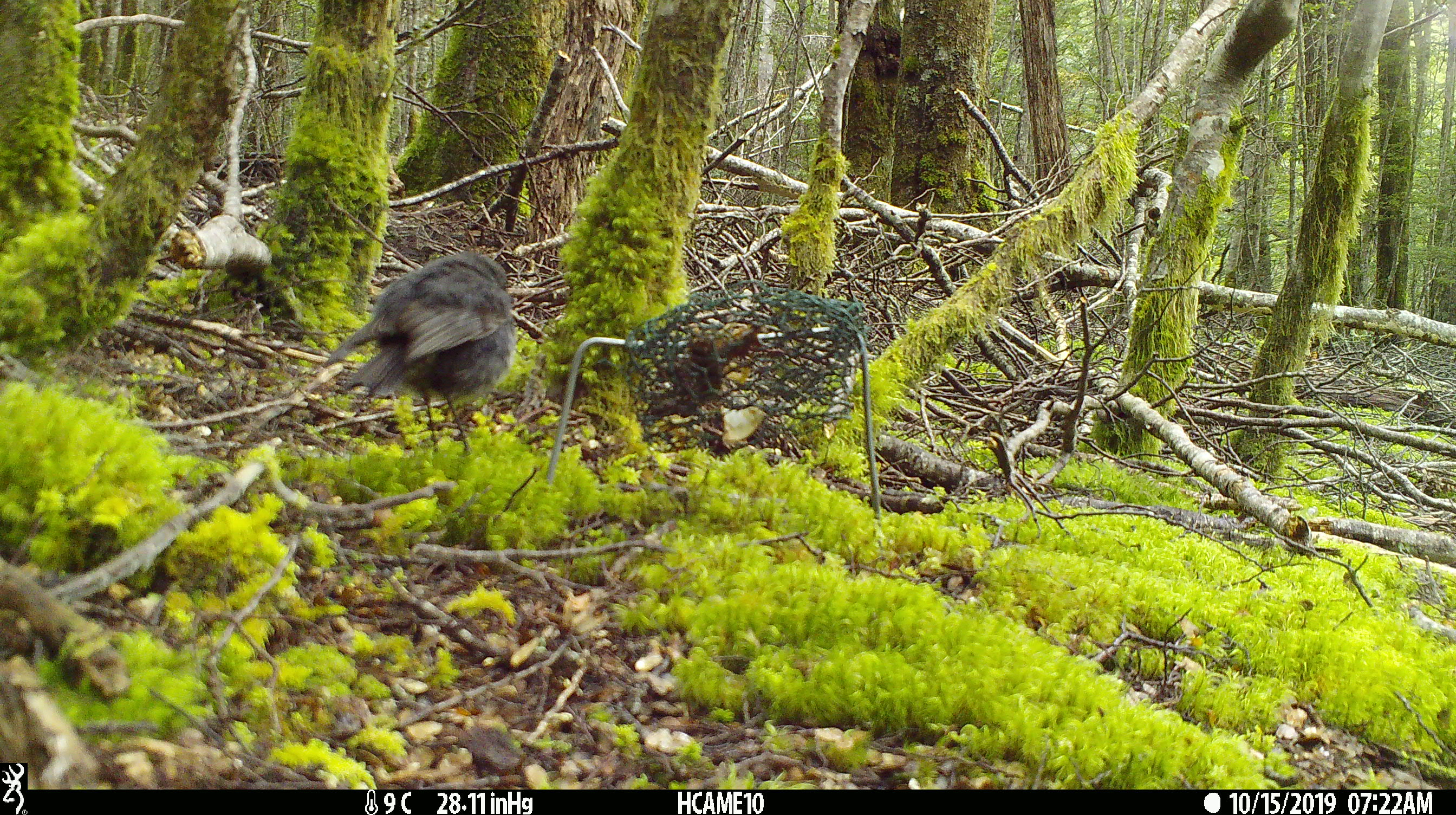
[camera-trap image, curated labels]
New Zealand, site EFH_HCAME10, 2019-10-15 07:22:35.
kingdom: Animalia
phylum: Chordata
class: Aves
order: Passeriformes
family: Petroicidae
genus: Petroica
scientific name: Petroica australis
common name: new zealand robin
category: robin